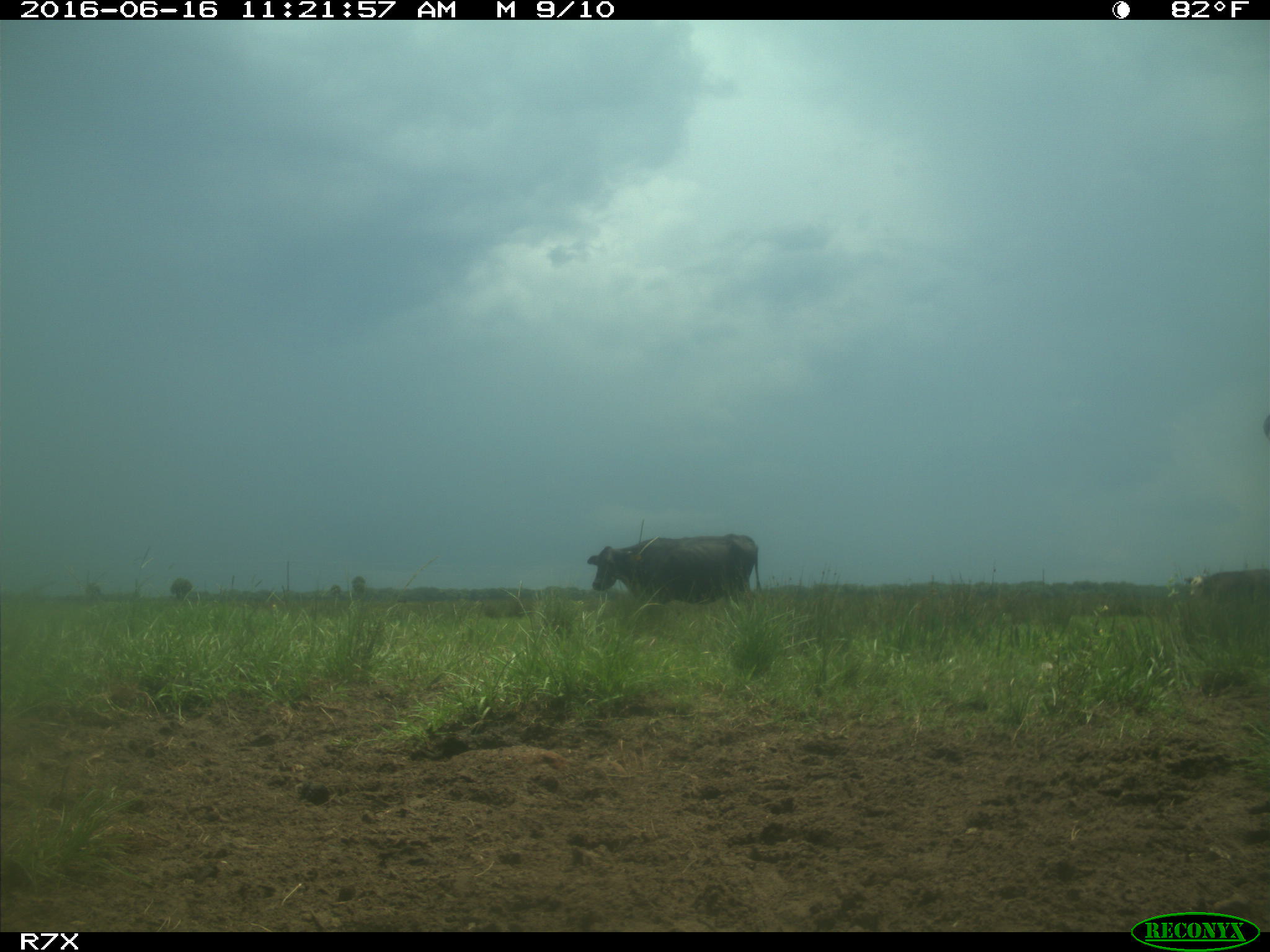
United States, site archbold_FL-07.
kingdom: Animalia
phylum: Chordata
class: Mammalia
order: Artiodactyla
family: Bovidae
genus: Bos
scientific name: Bos taurus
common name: domestic cow